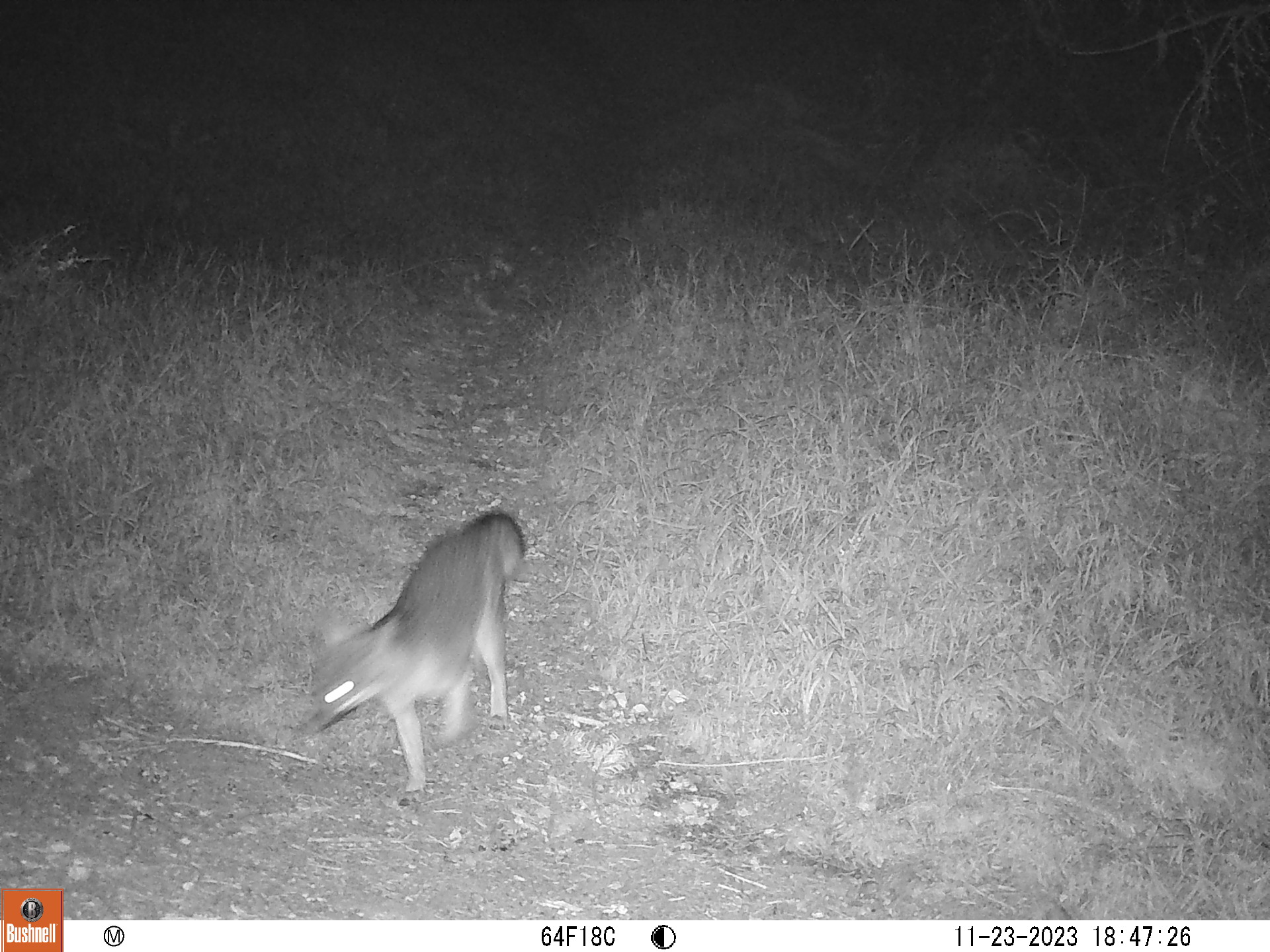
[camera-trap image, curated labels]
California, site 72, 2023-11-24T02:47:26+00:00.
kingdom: Animalia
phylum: Chordata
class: Mammalia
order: Carnivora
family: Canidae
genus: Urocyon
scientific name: Urocyon cinereoargenteus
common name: gray fox